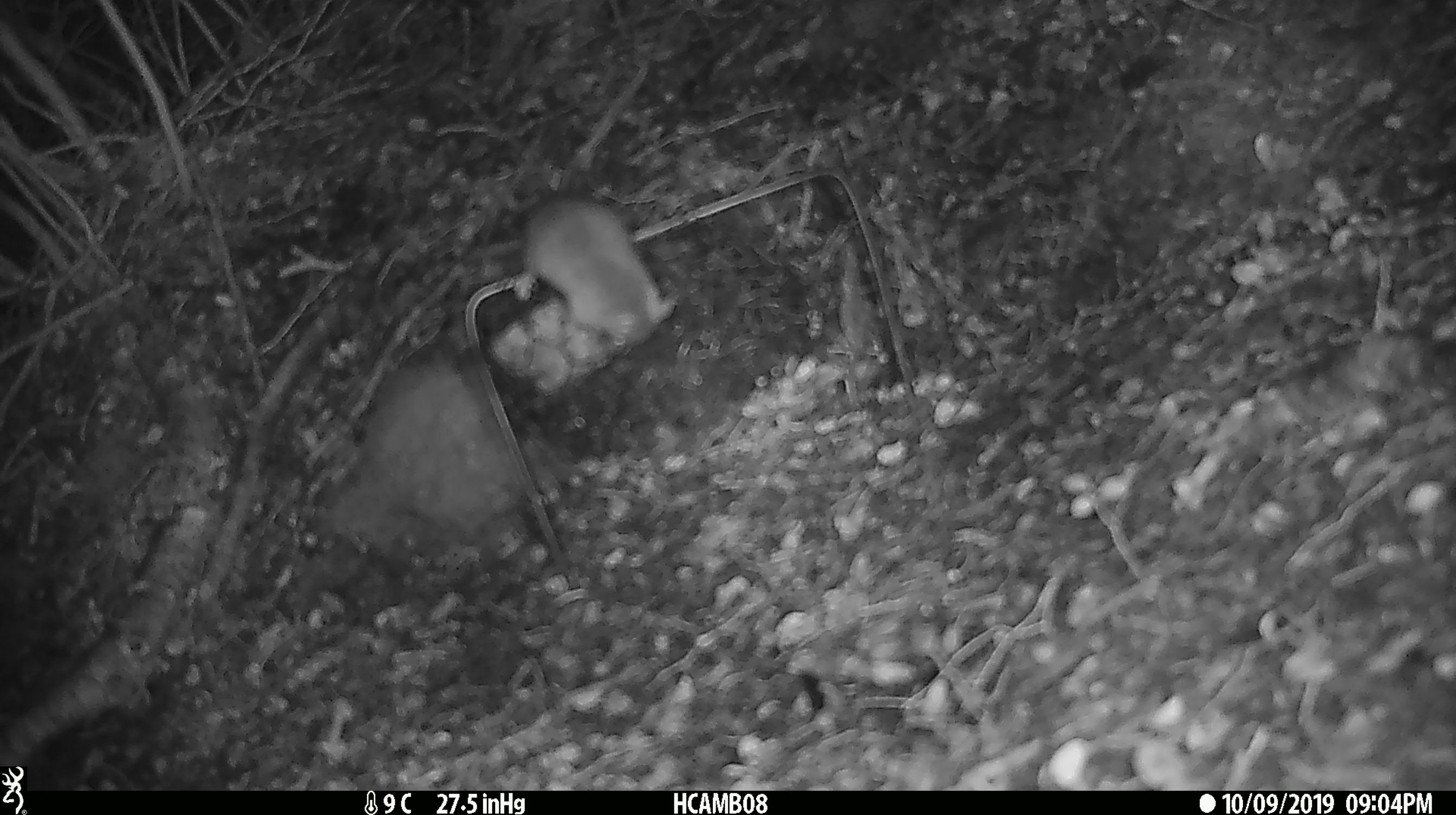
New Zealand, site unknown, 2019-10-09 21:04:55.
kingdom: Animalia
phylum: Chordata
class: Mammalia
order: Rodentia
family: Muridae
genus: Mus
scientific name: Mus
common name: mouse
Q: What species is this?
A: Mouse (Mus).